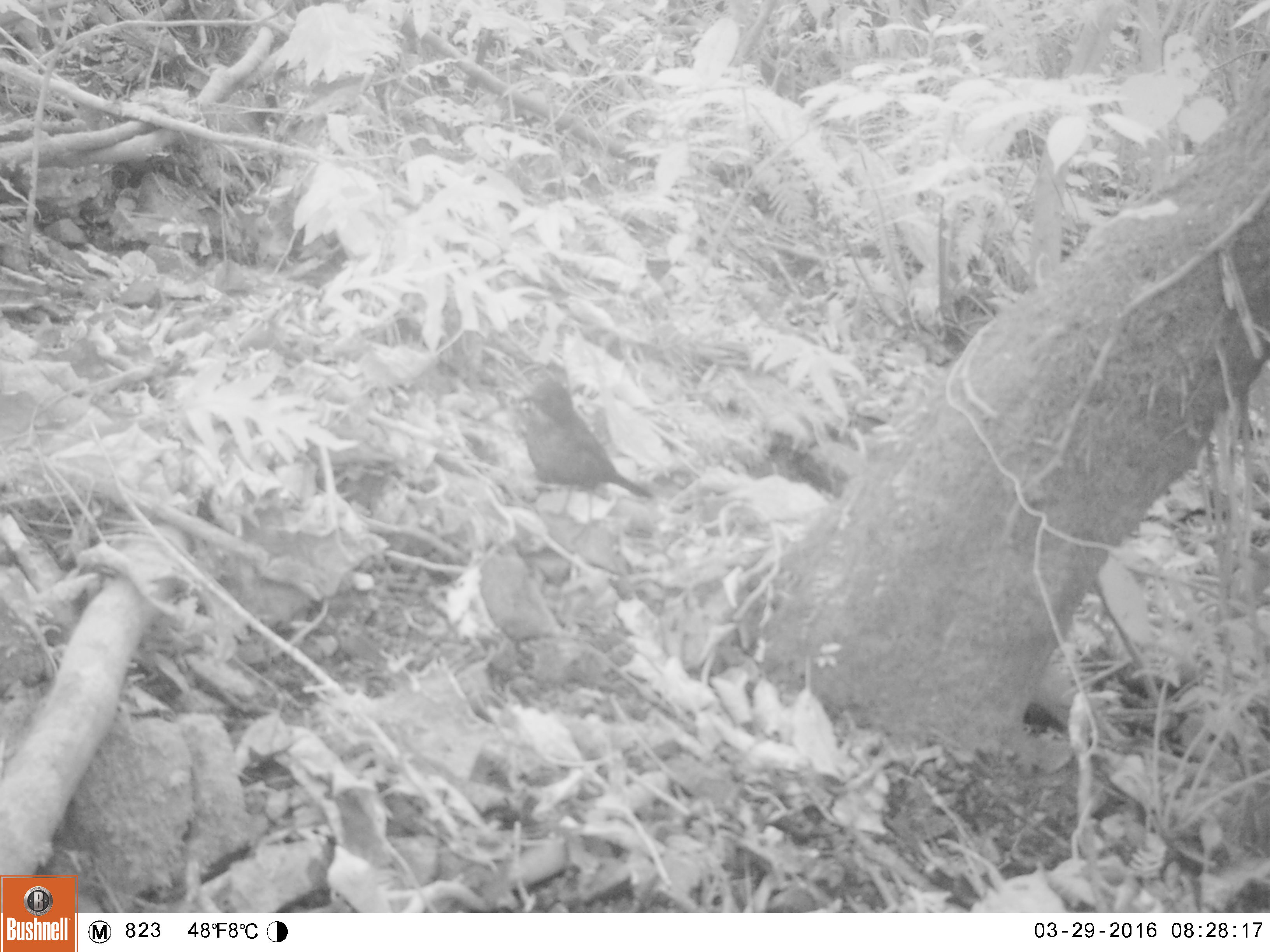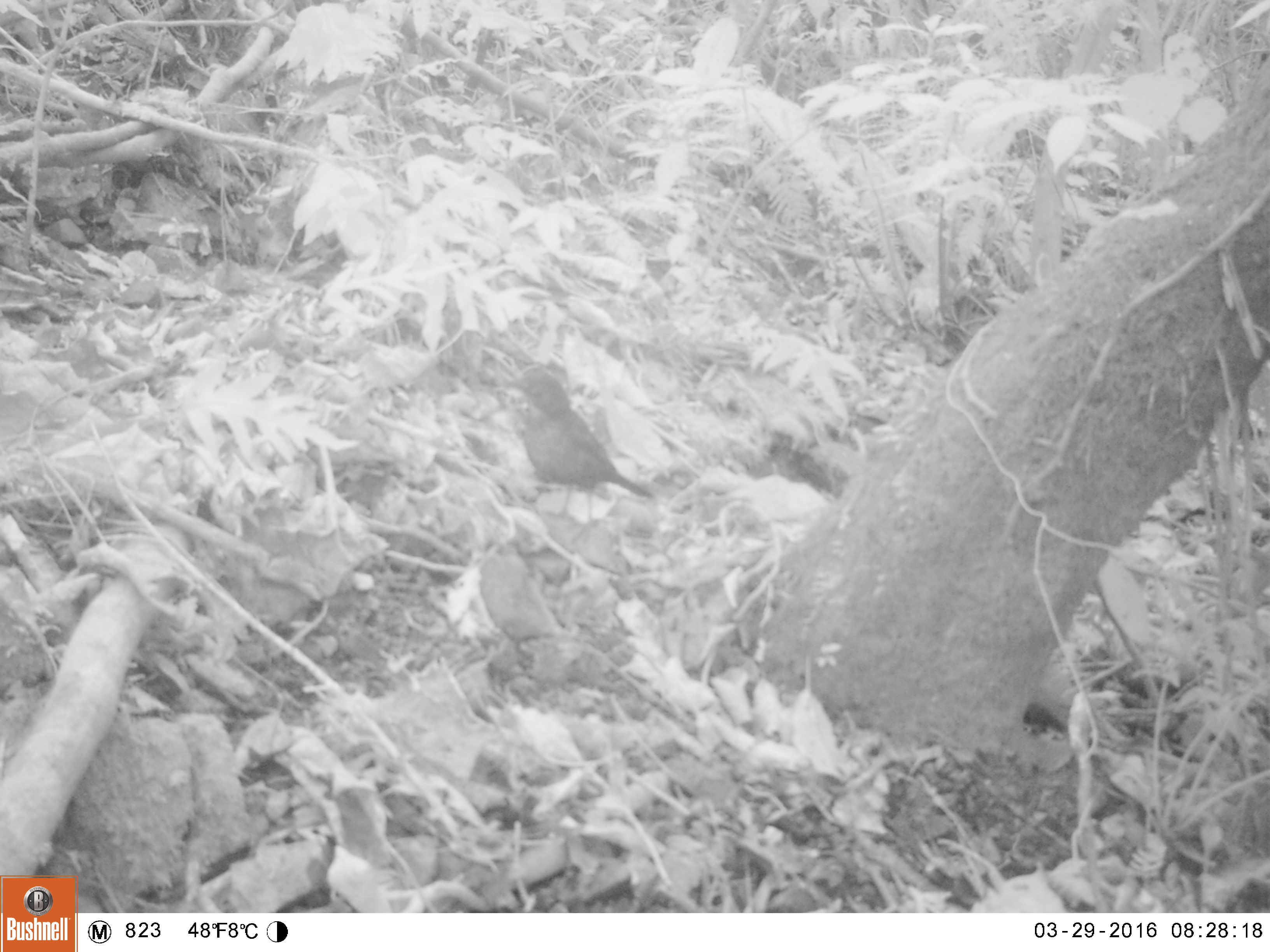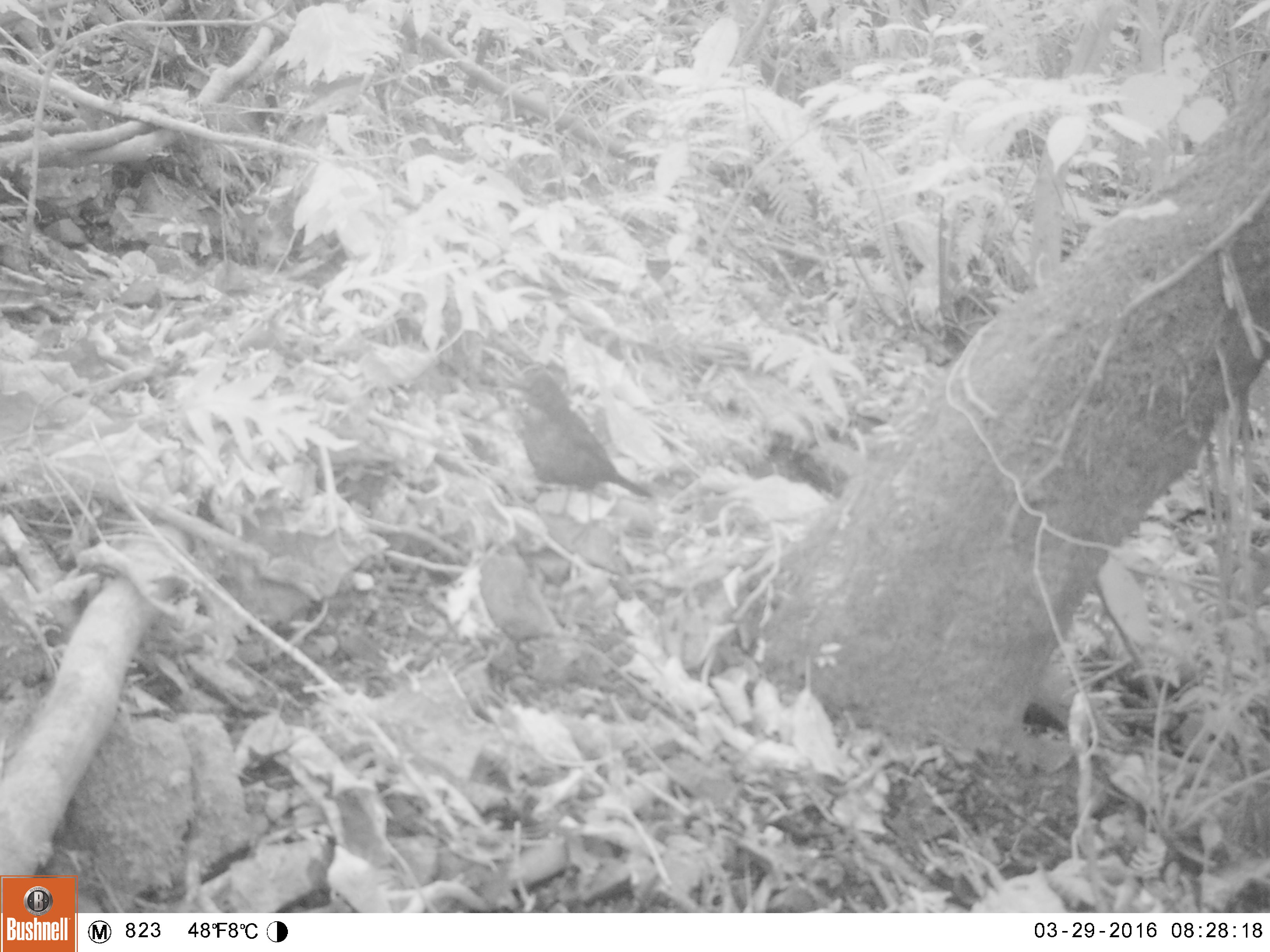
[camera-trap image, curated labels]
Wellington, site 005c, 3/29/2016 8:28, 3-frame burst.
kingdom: Animalia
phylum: Chordata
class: Aves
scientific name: Aves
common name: bird